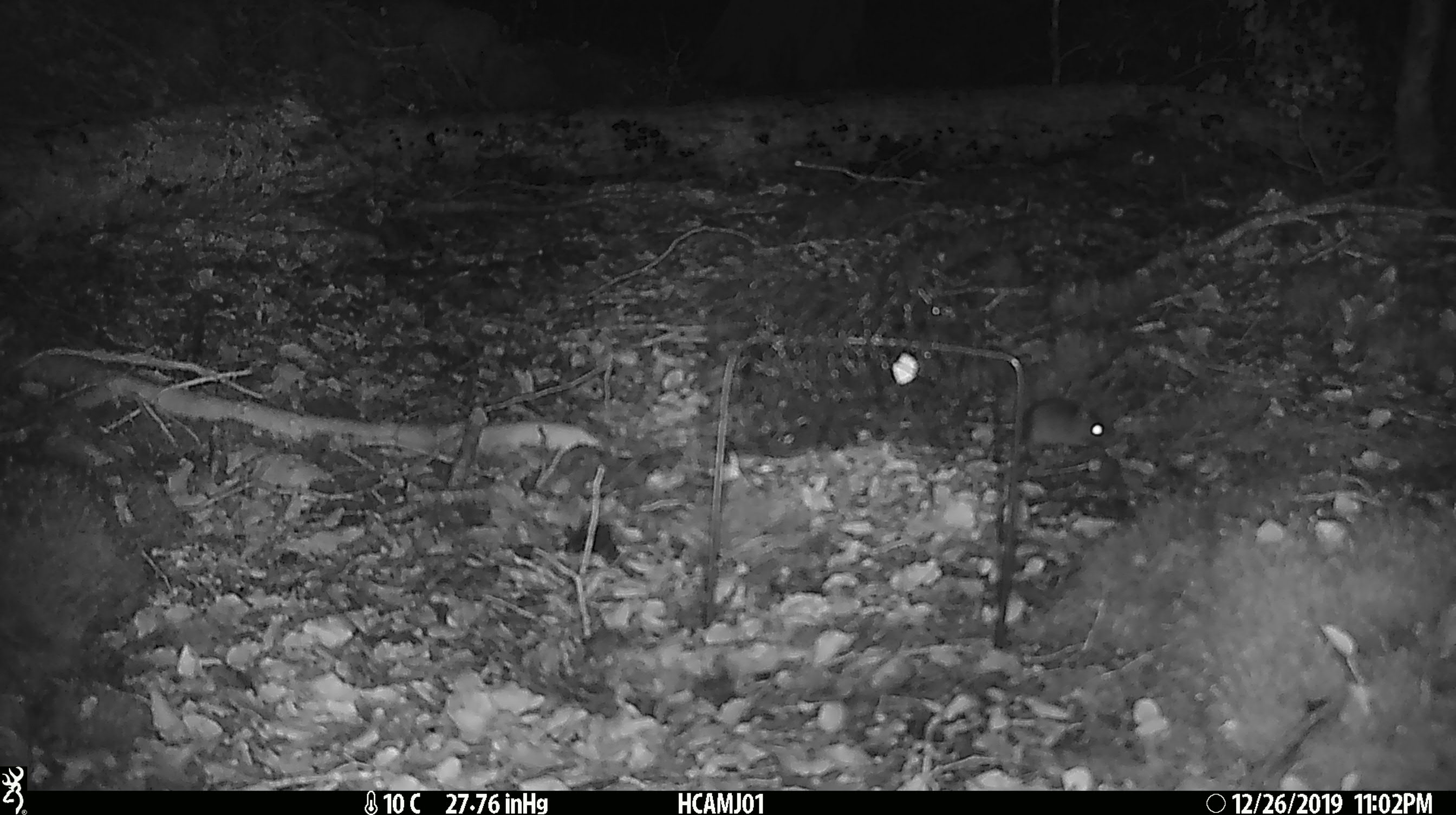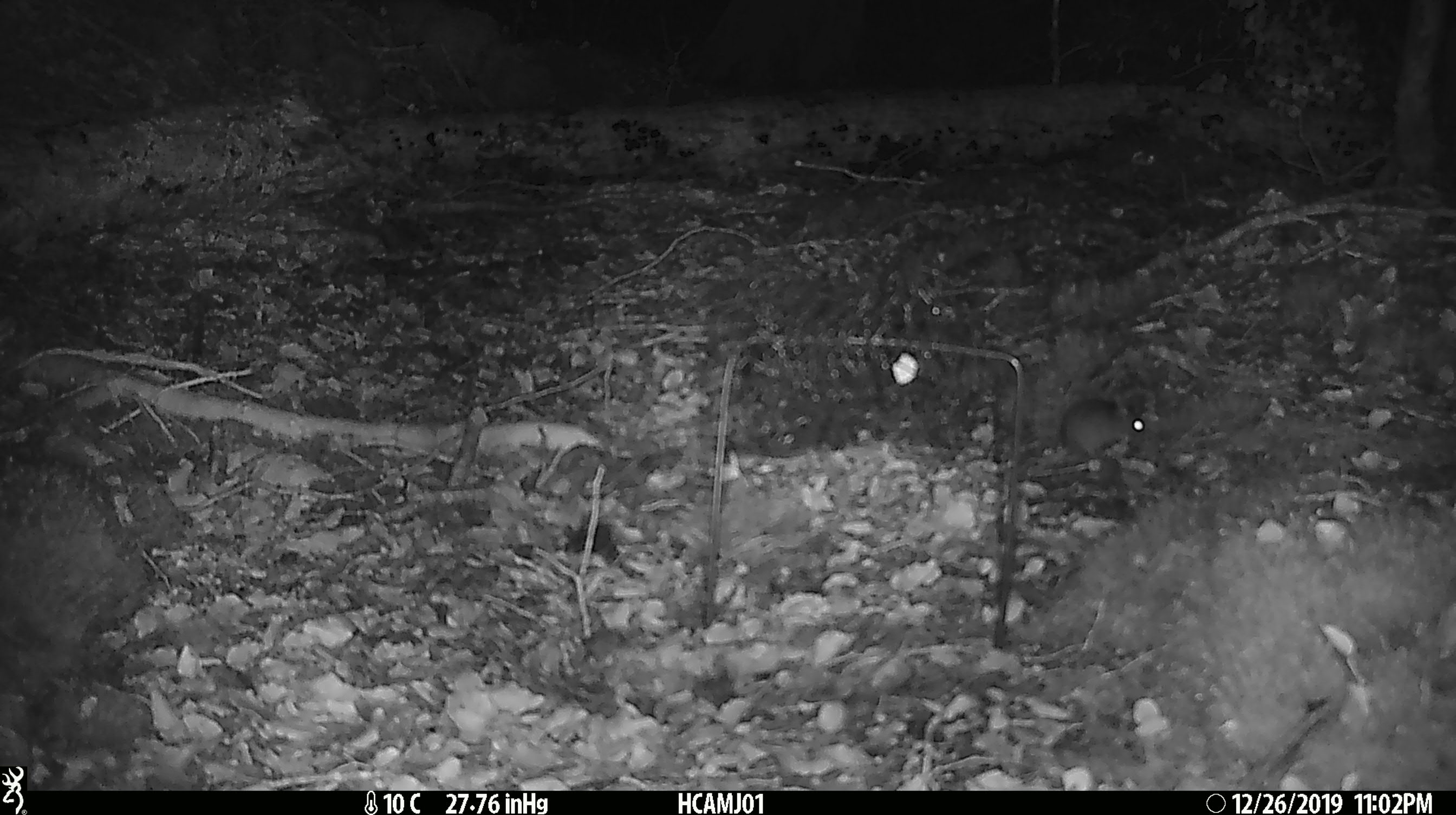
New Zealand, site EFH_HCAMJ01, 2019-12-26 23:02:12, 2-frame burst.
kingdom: Animalia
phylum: Chordata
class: Mammalia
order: Rodentia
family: Muridae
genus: Mus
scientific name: Mus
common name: mouse